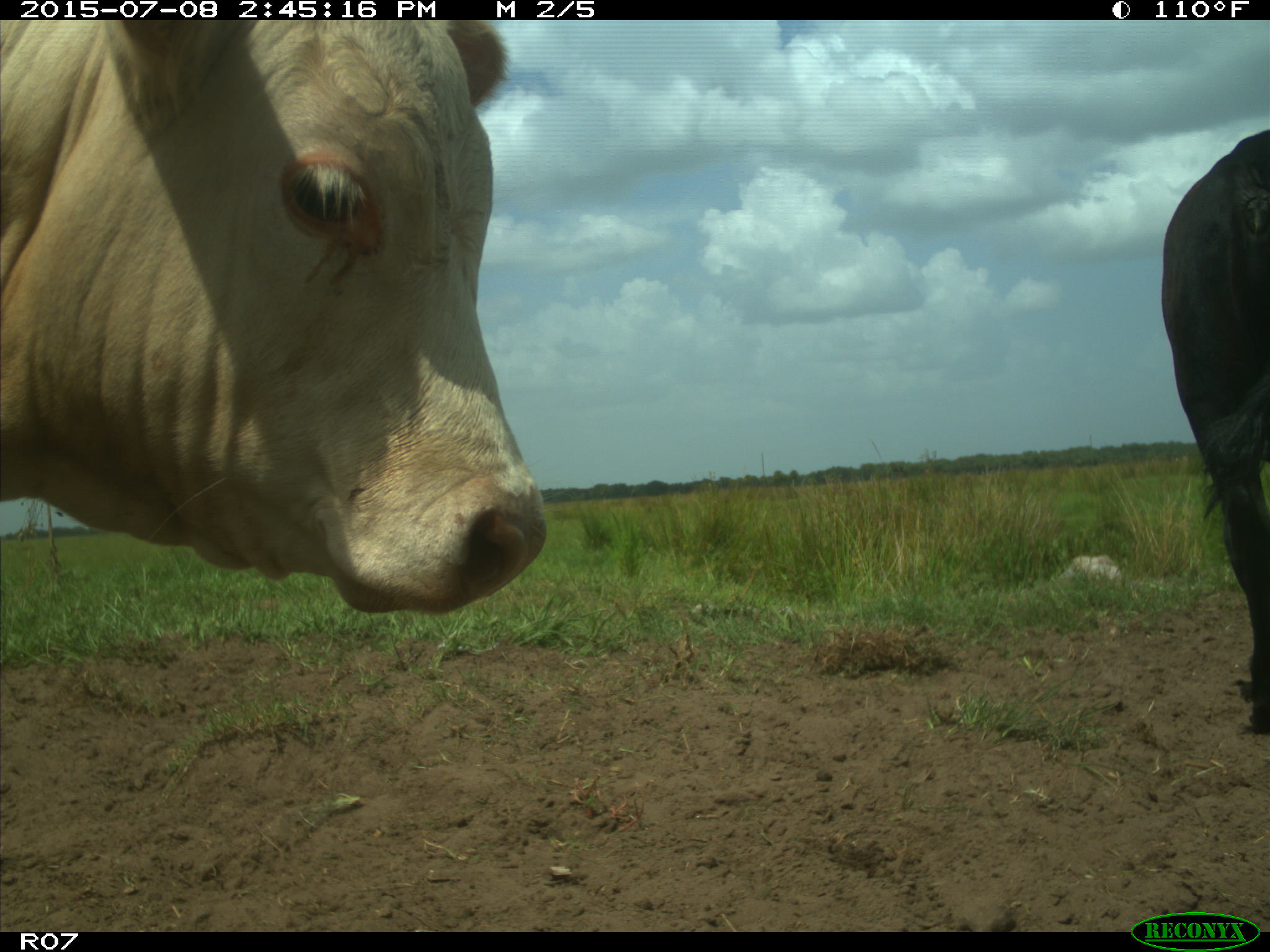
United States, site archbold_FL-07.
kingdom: Animalia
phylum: Chordata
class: Mammalia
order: Artiodactyla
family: Bovidae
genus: Bos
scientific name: Bos taurus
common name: domestic cow